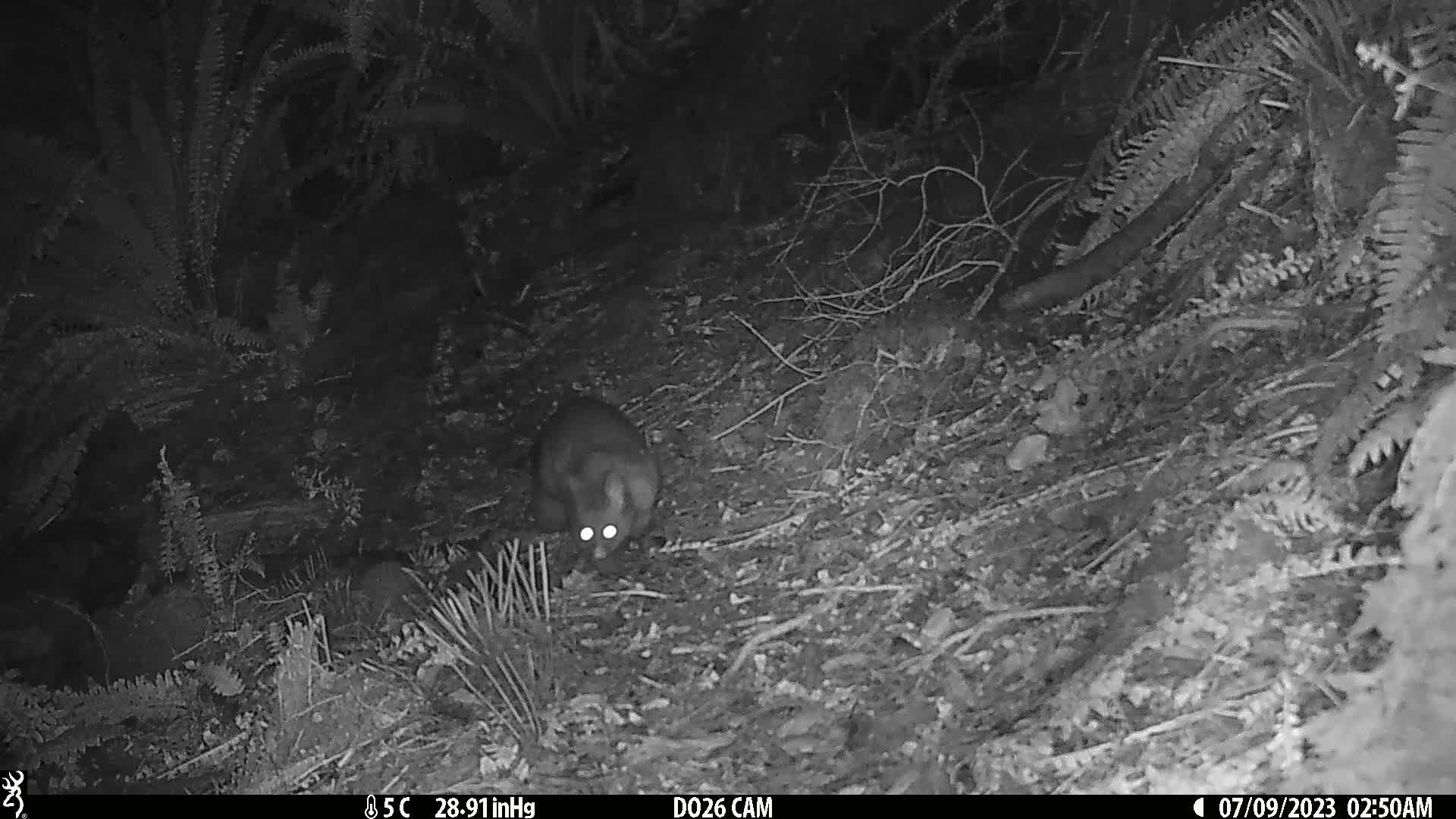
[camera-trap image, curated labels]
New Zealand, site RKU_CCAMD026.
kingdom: Animalia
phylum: Chordata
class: Mammalia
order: Diprotodontia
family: Phalangeridae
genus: Trichosurus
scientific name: Trichosurus vulpecula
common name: common brushtail possum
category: possum